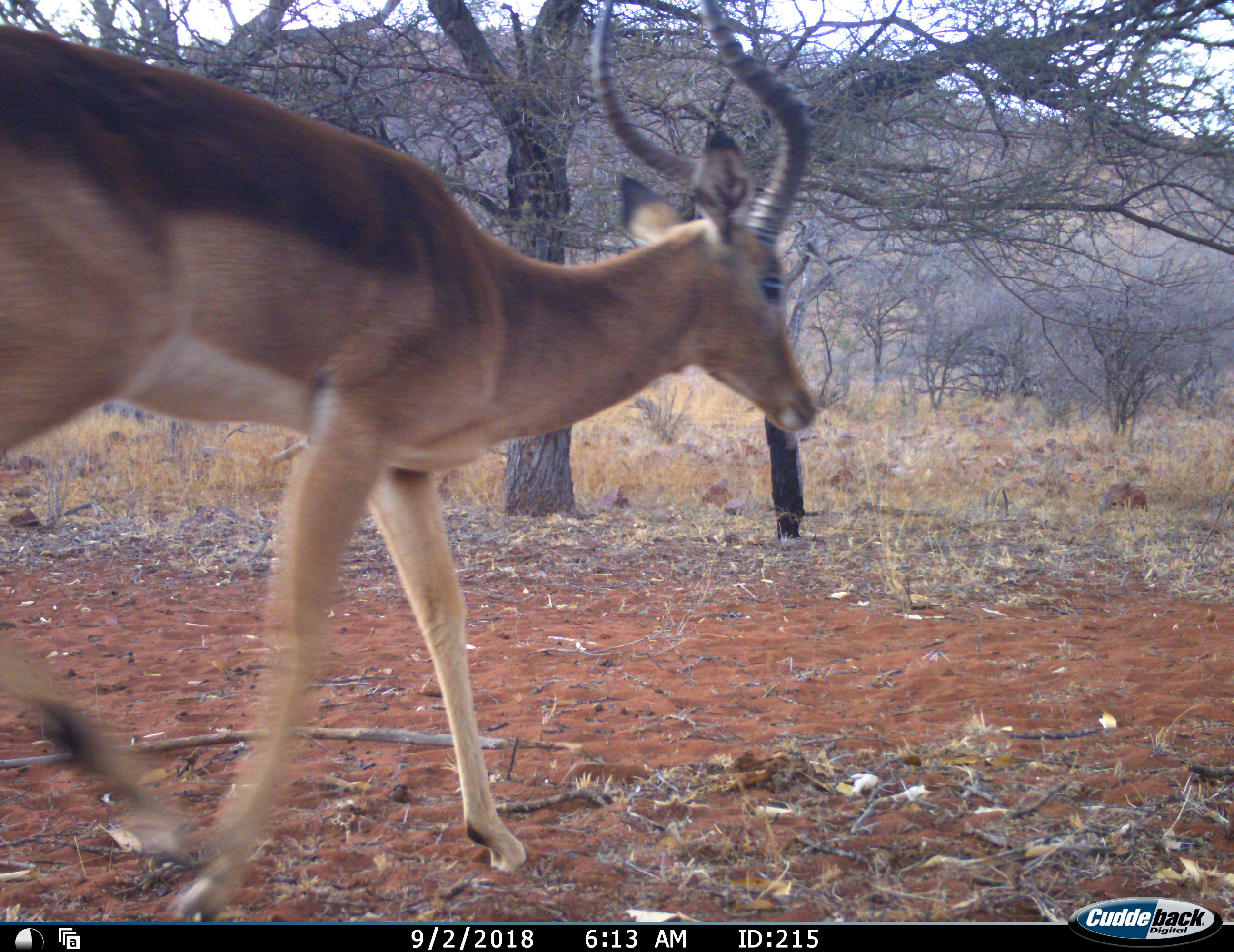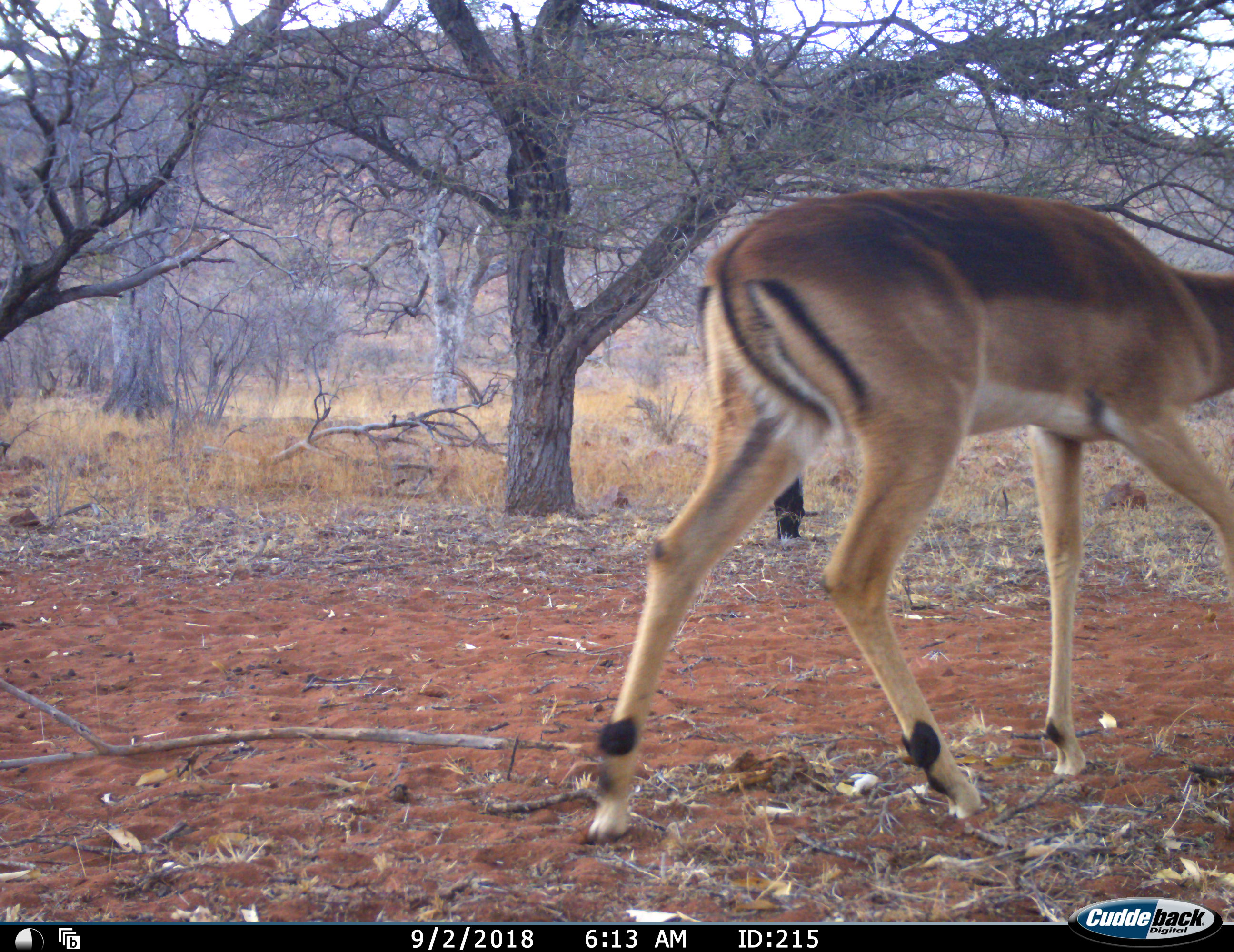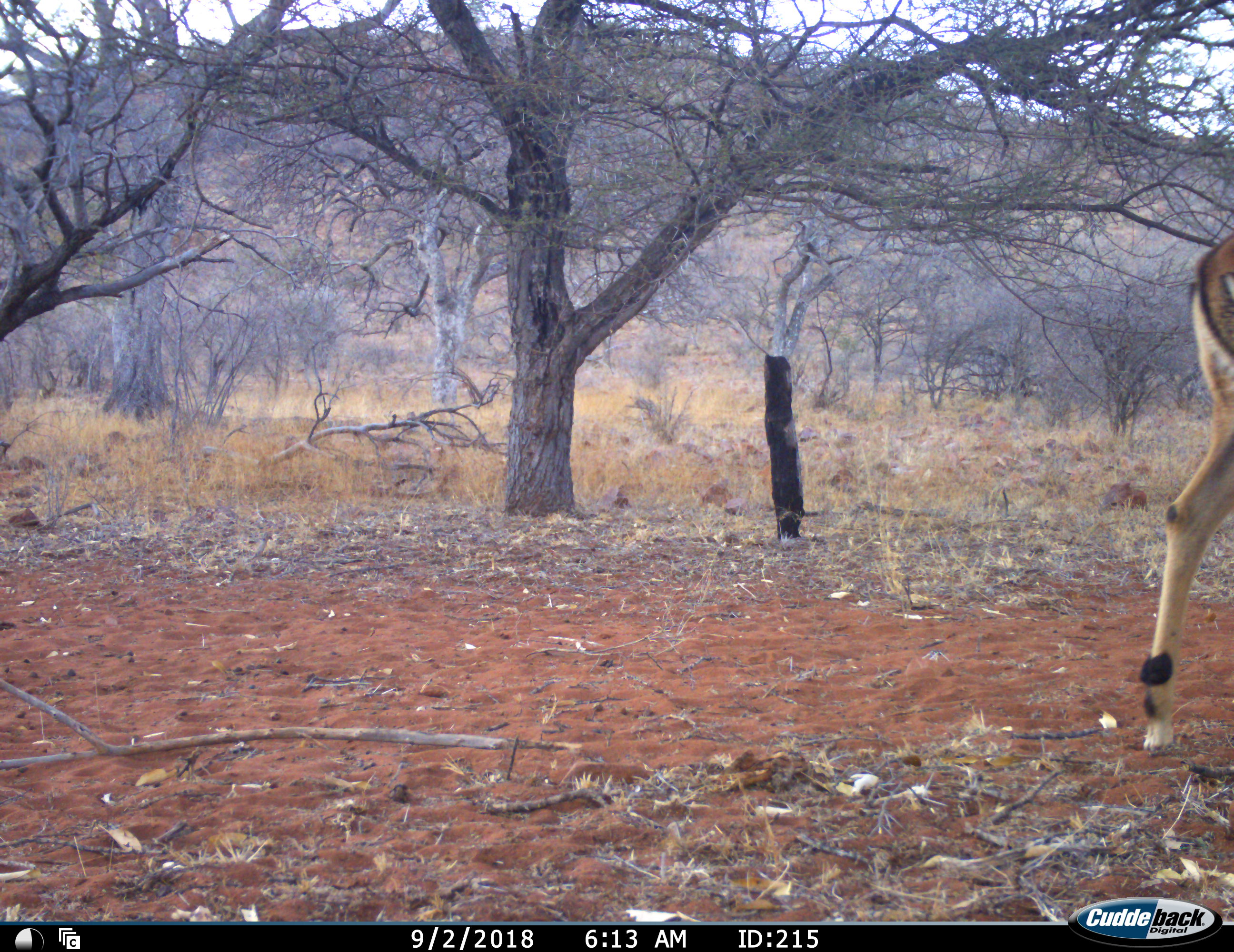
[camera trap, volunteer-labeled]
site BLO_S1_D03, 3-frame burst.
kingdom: Animalia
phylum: Chordata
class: Mammalia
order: Artiodactyla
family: Bovidae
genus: Aepyceros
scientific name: Aepyceros melampus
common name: impala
Impala (Aepyceros melampus), count 1. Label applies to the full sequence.